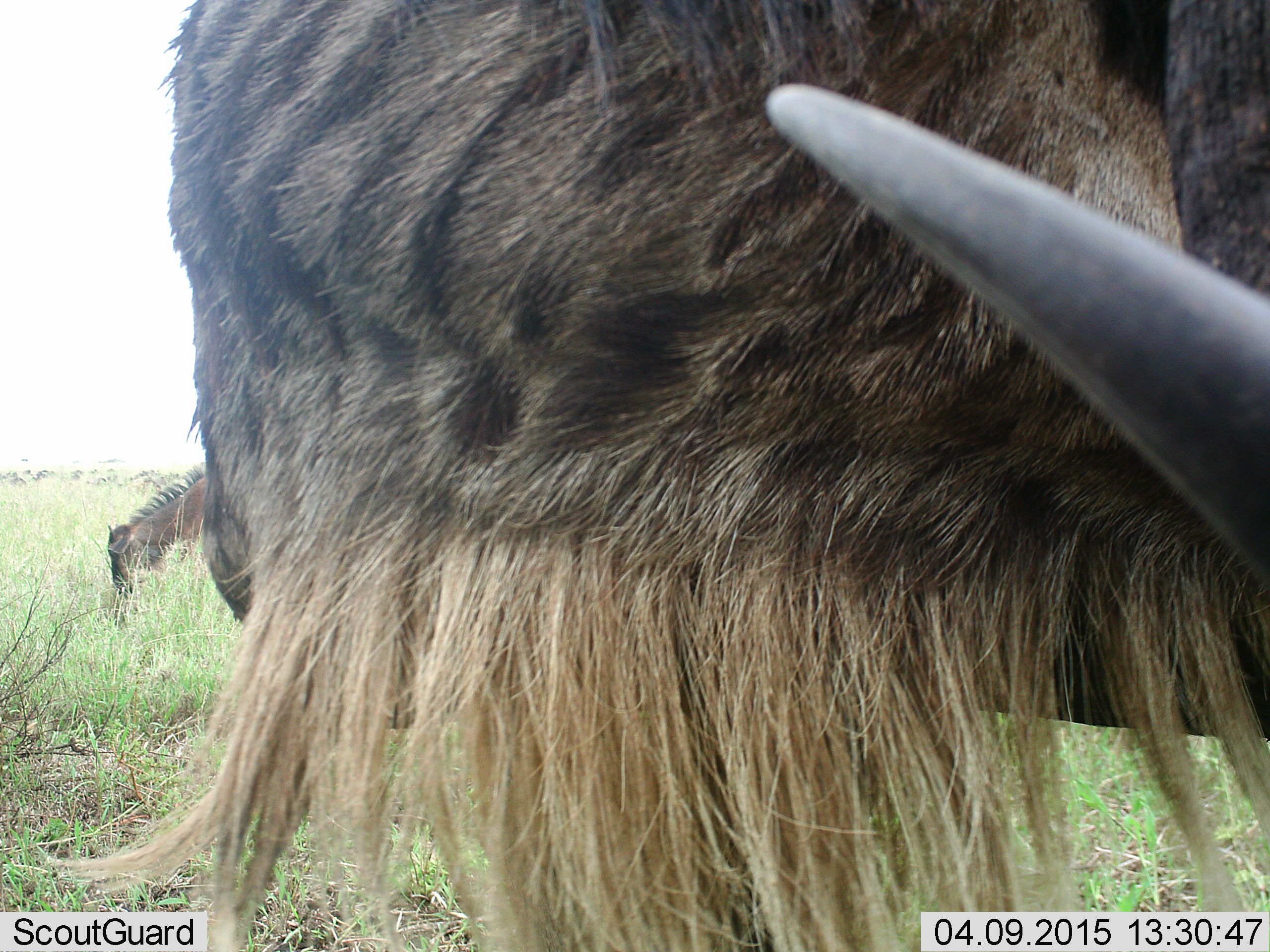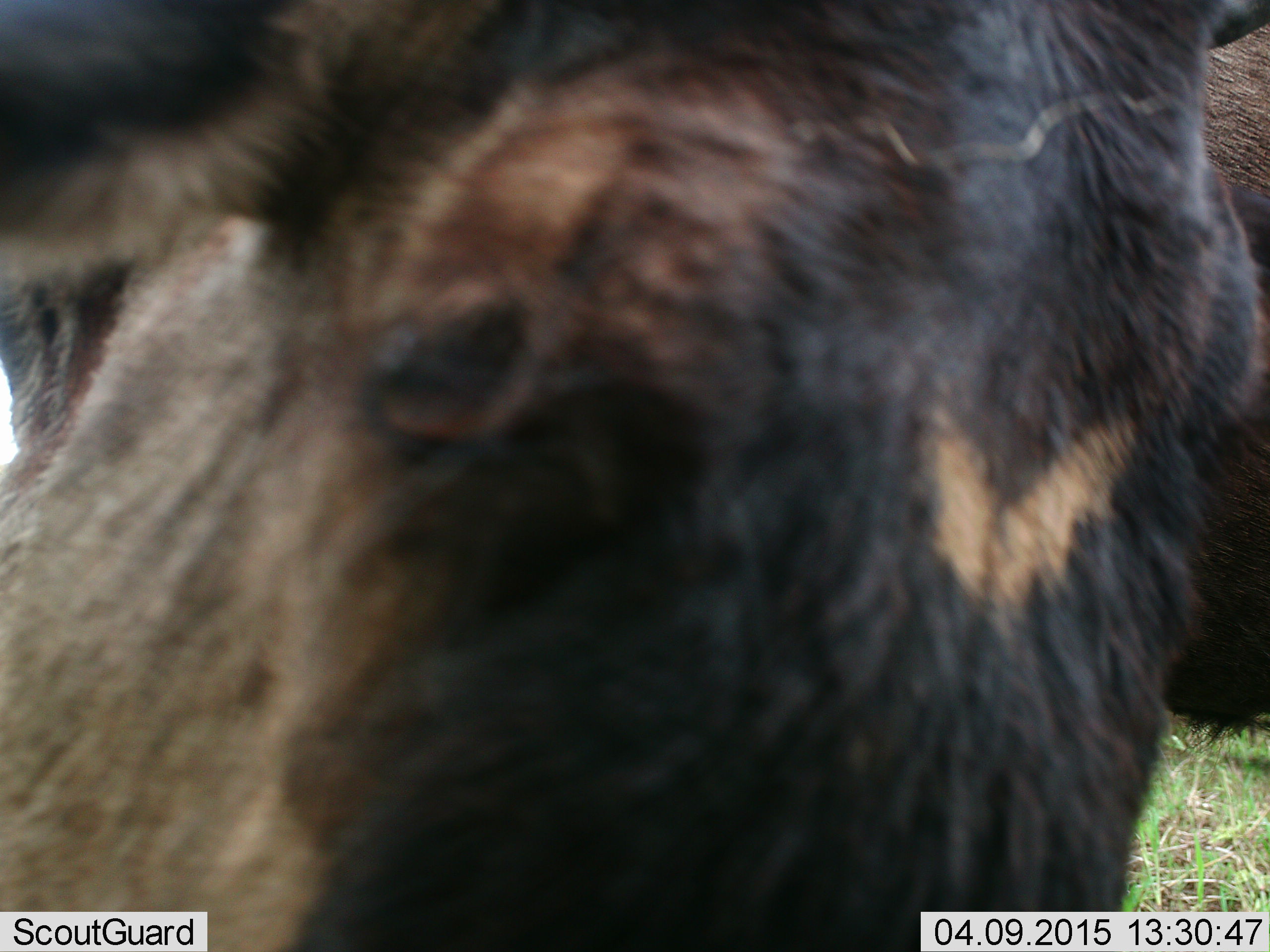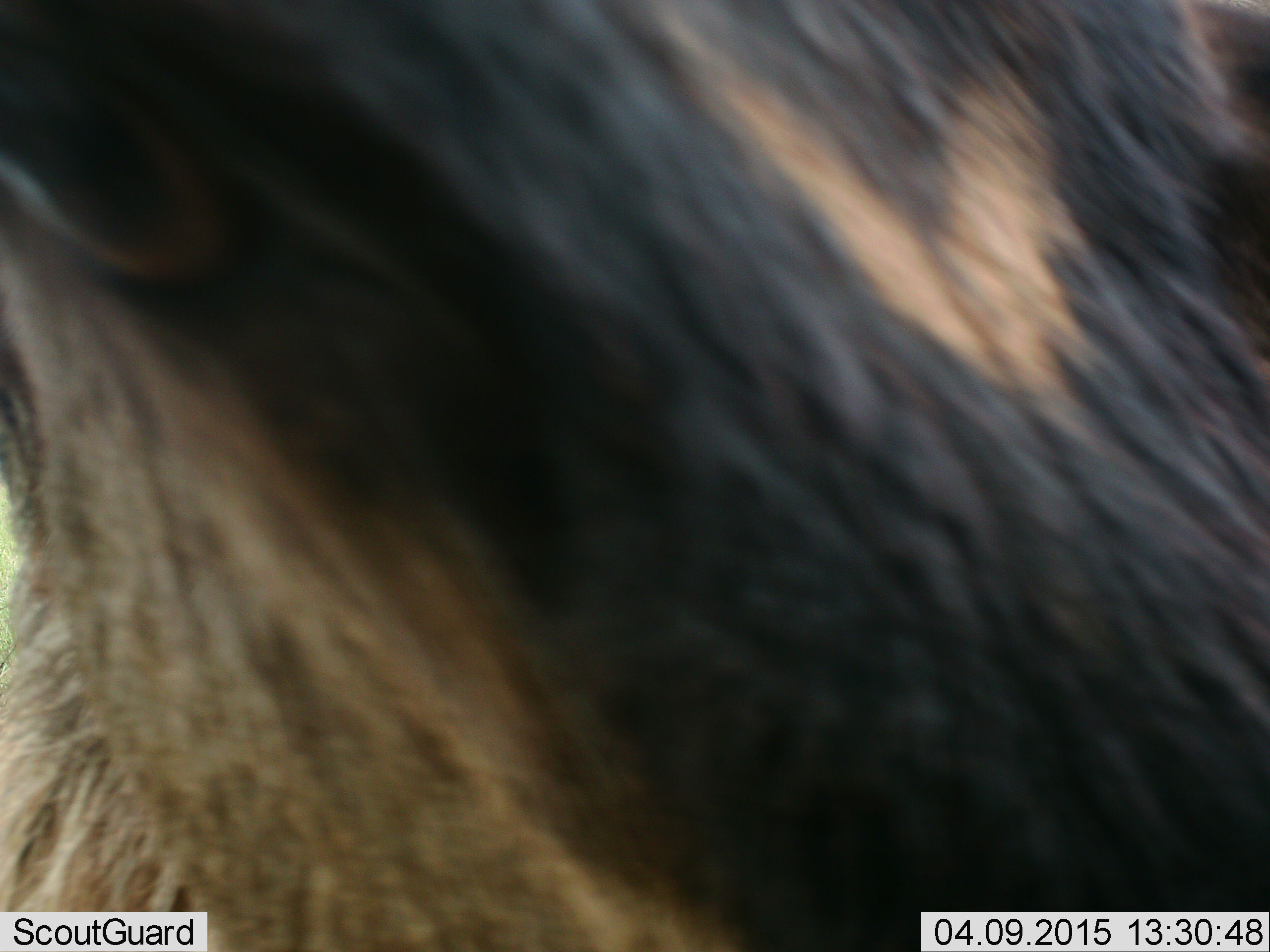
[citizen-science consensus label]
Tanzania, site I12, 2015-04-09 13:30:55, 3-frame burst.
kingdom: Animalia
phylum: Chordata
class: Mammalia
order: Artiodactyla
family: Bovidae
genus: Connochaetes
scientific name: Connochaetes taurinus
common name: blue wildebeest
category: wildebeest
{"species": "wildebeest (blue wildebeest) (Connochaetes taurinus)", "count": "2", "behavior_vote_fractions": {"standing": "45%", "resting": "9%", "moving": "27%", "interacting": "9%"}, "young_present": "0%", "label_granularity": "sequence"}